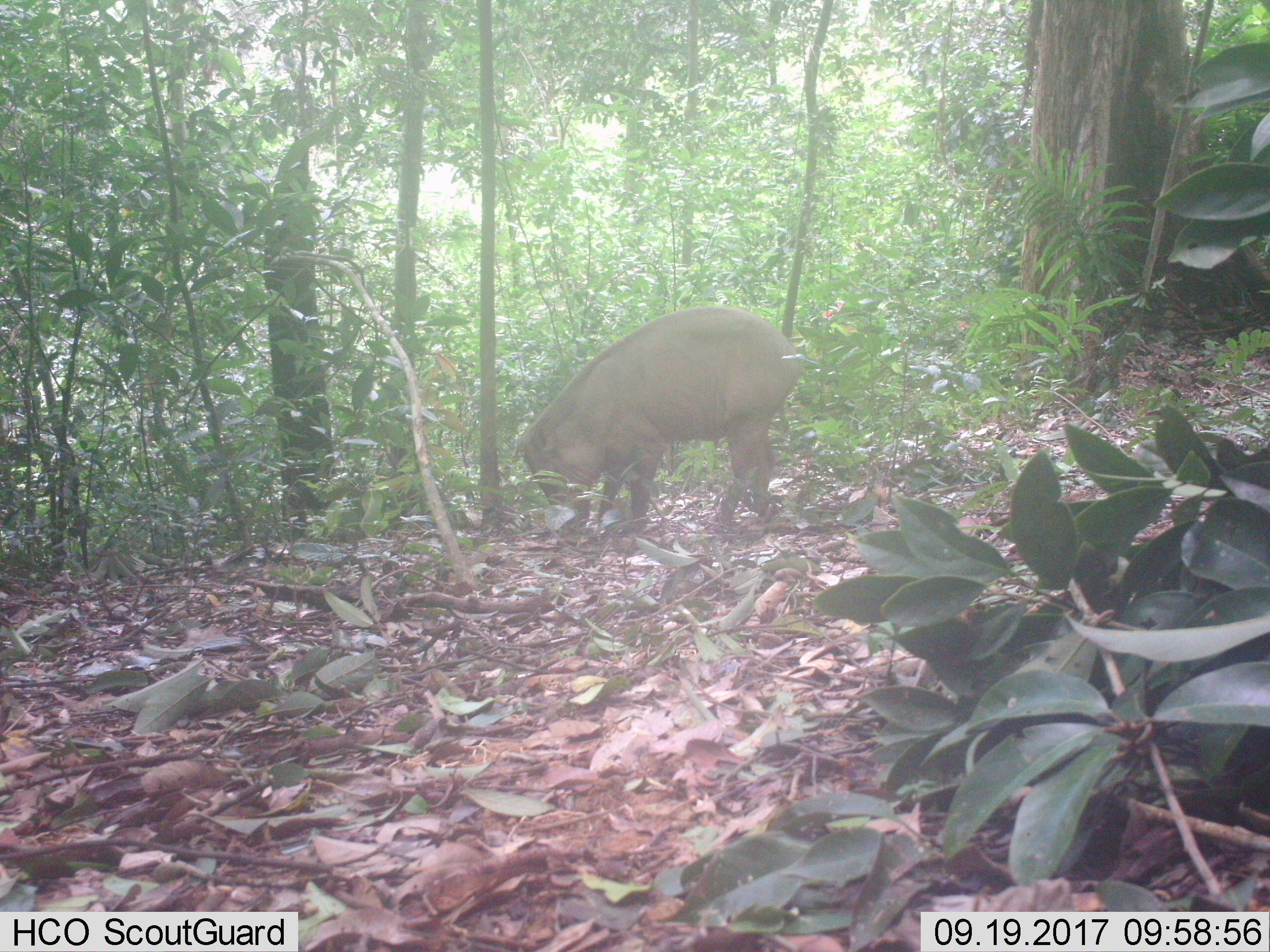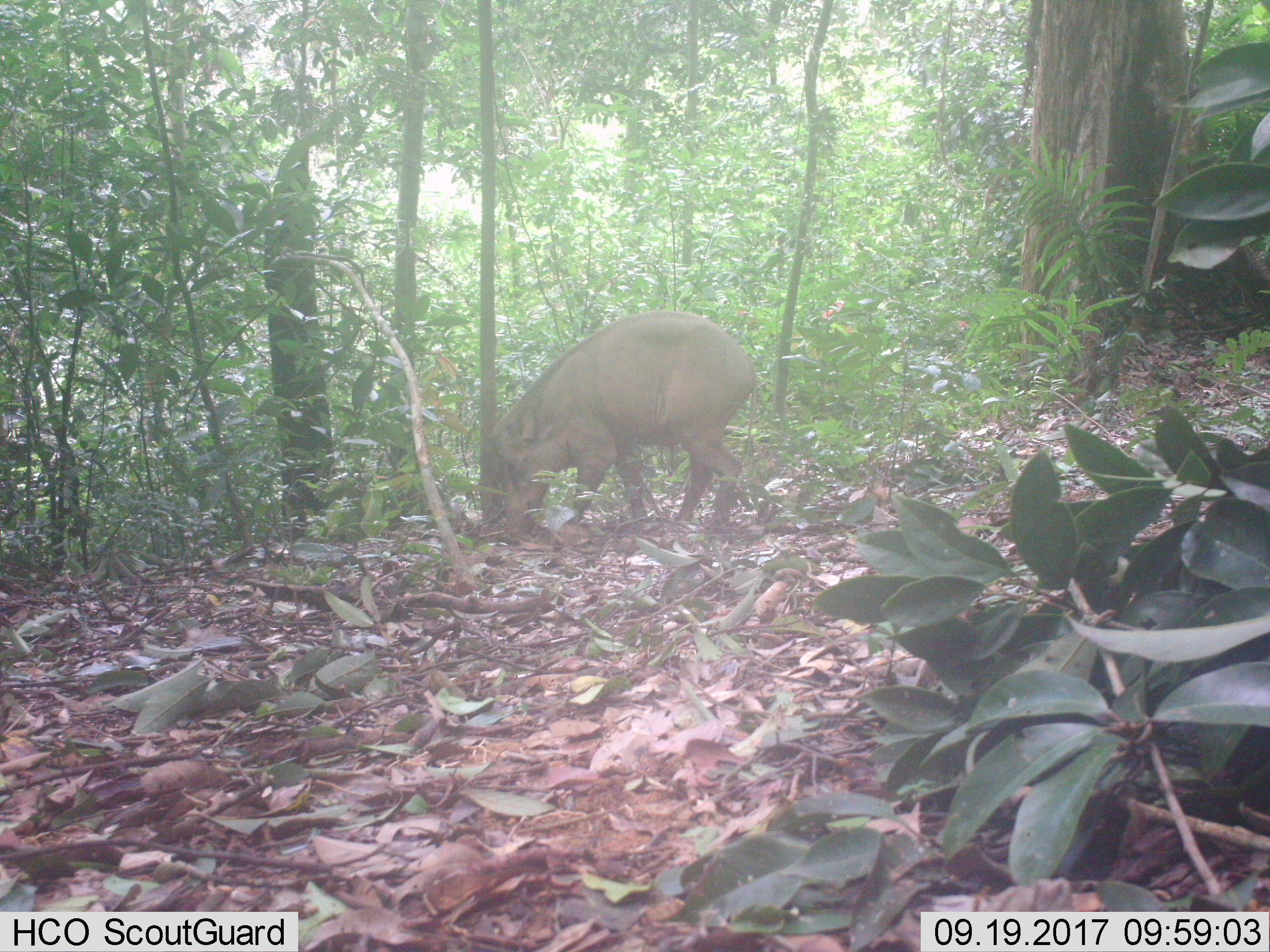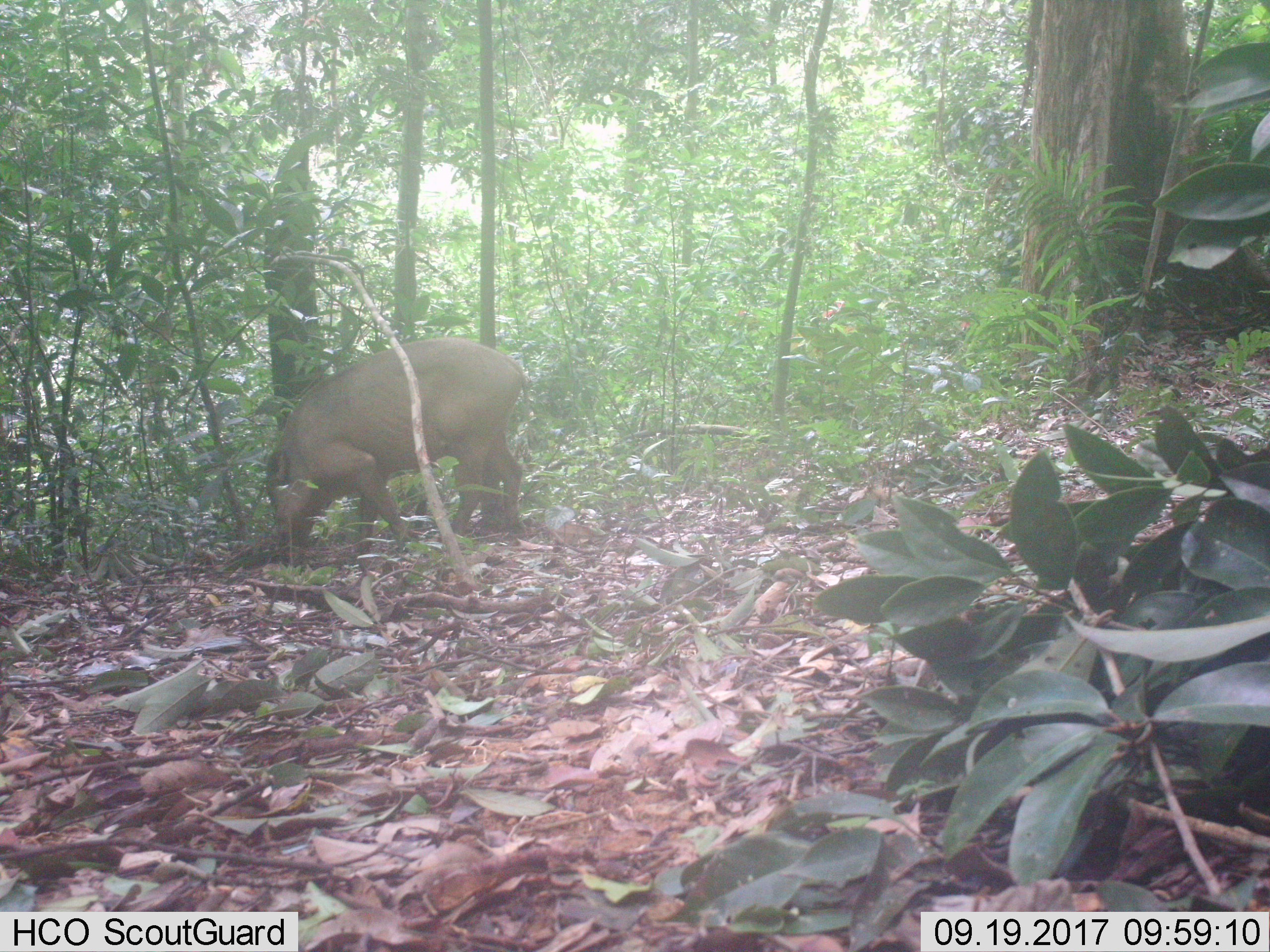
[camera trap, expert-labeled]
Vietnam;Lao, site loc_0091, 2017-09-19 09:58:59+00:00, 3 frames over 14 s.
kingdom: Animalia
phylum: Chordata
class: Mammalia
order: Artiodactyla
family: Suidae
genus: Sus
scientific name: Sus scrofa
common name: eurasian wild pig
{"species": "eurasian wild pig (Sus scrofa)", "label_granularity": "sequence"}